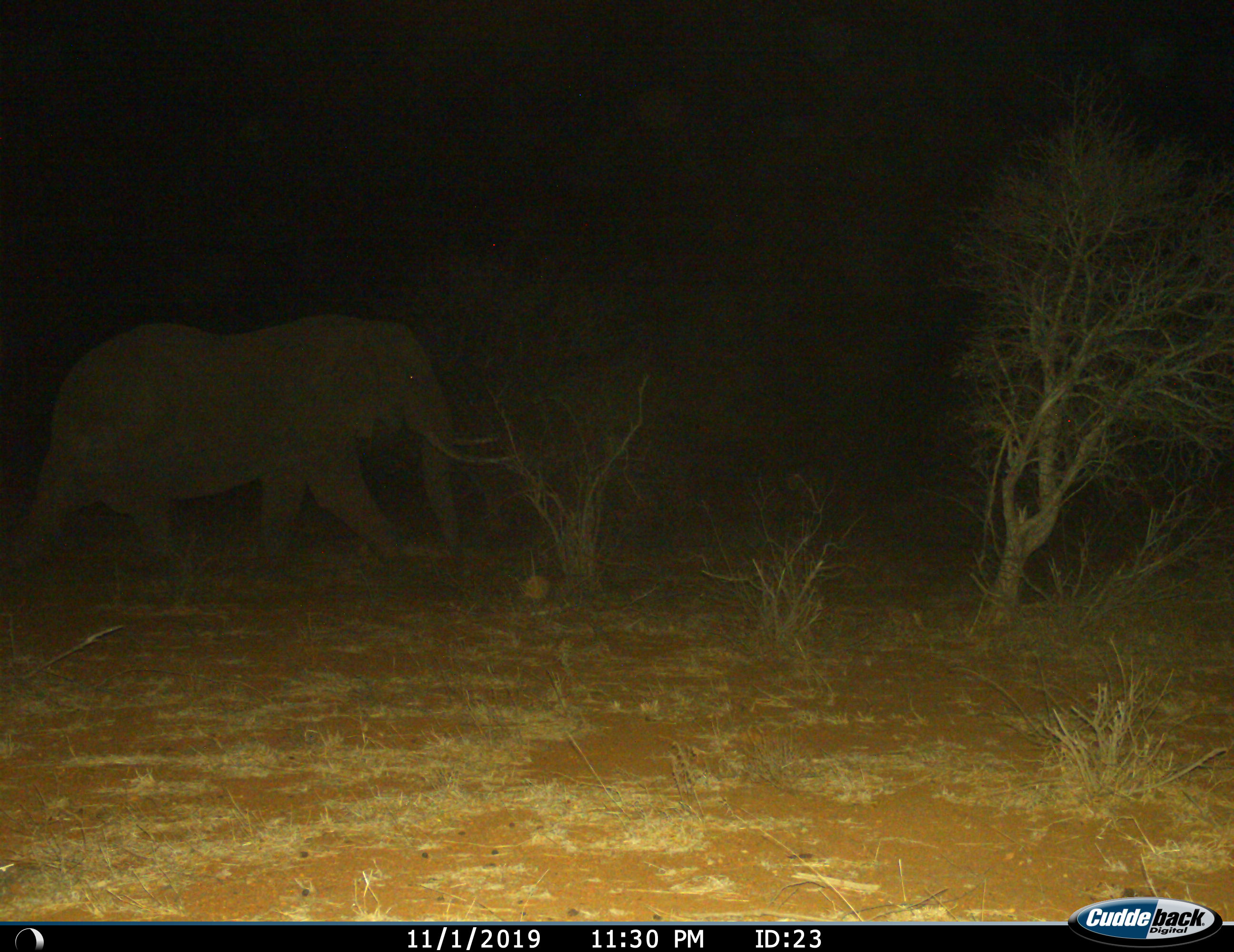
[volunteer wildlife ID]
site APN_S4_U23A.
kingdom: Animalia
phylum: Chordata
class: Mammalia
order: Proboscidea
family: Elephantidae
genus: Loxodonta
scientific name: Loxodonta africana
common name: african bush elephant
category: elephant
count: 1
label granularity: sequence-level